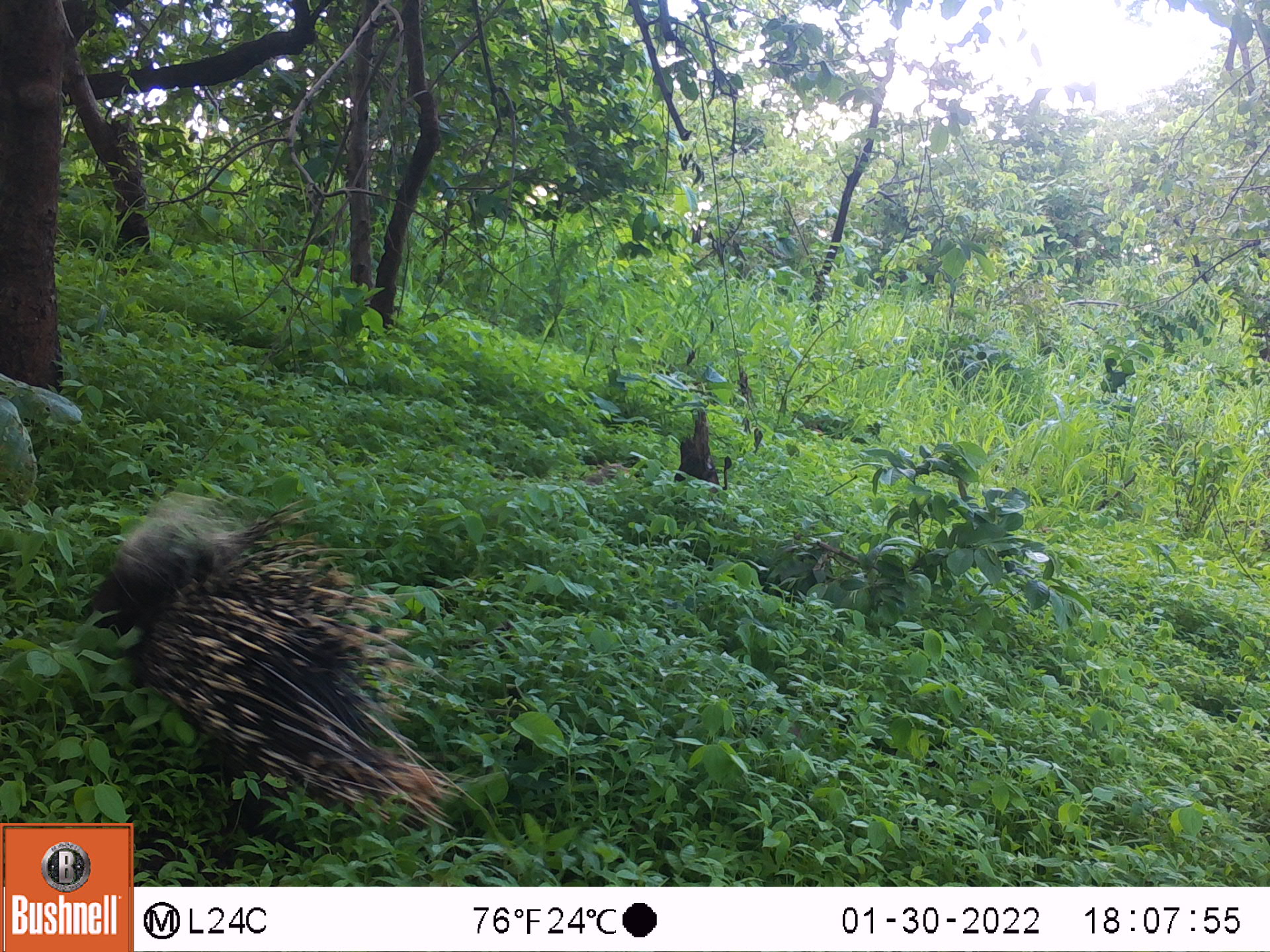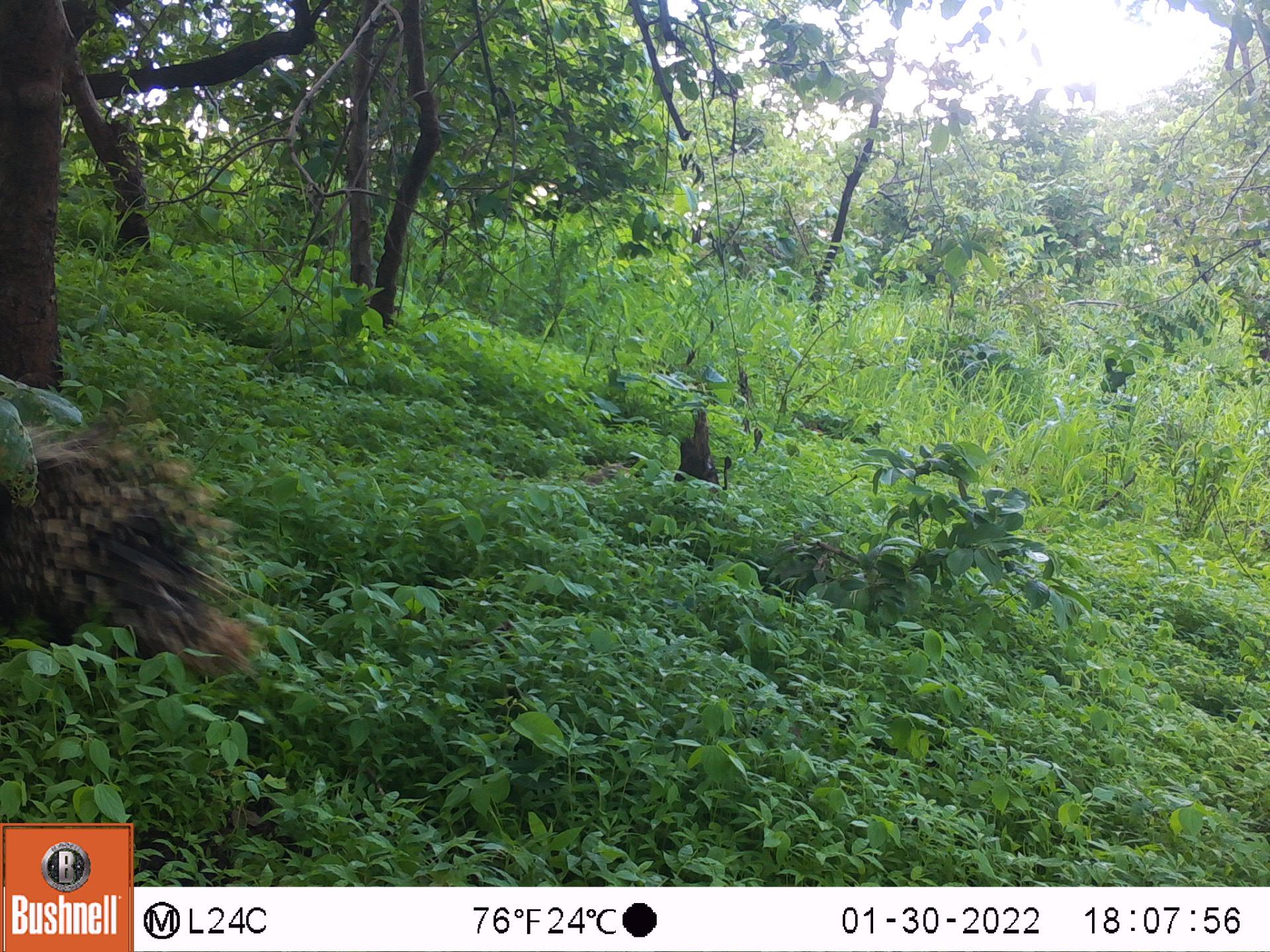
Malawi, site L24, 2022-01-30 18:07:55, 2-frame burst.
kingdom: Animalia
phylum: Chordata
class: Mammalia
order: Rodentia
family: Hystricidae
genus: Hystrix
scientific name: Hystrix africaeaustralis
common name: cape porcupine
Cape porcupine (Hystrix africaeaustralis), count 1.